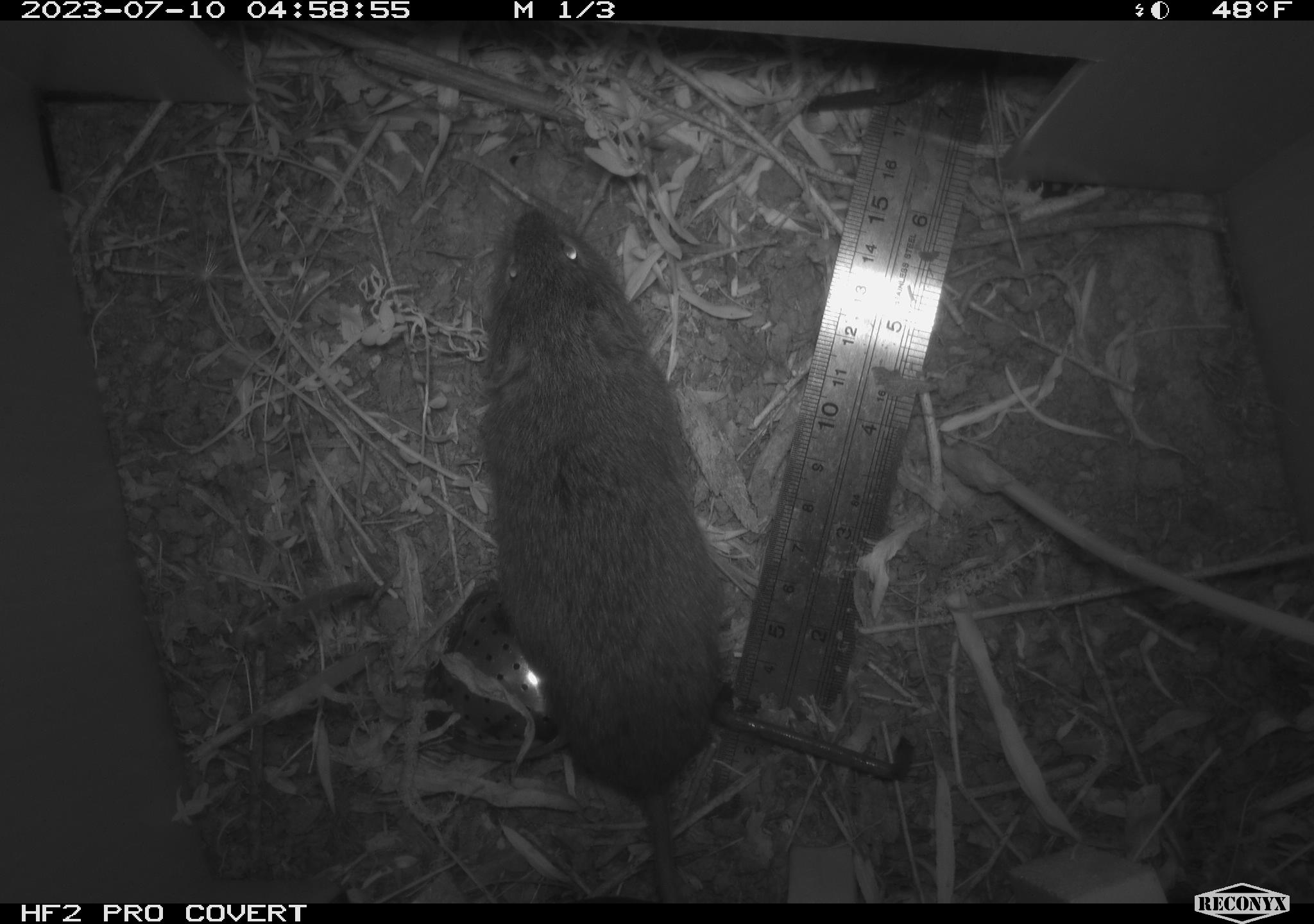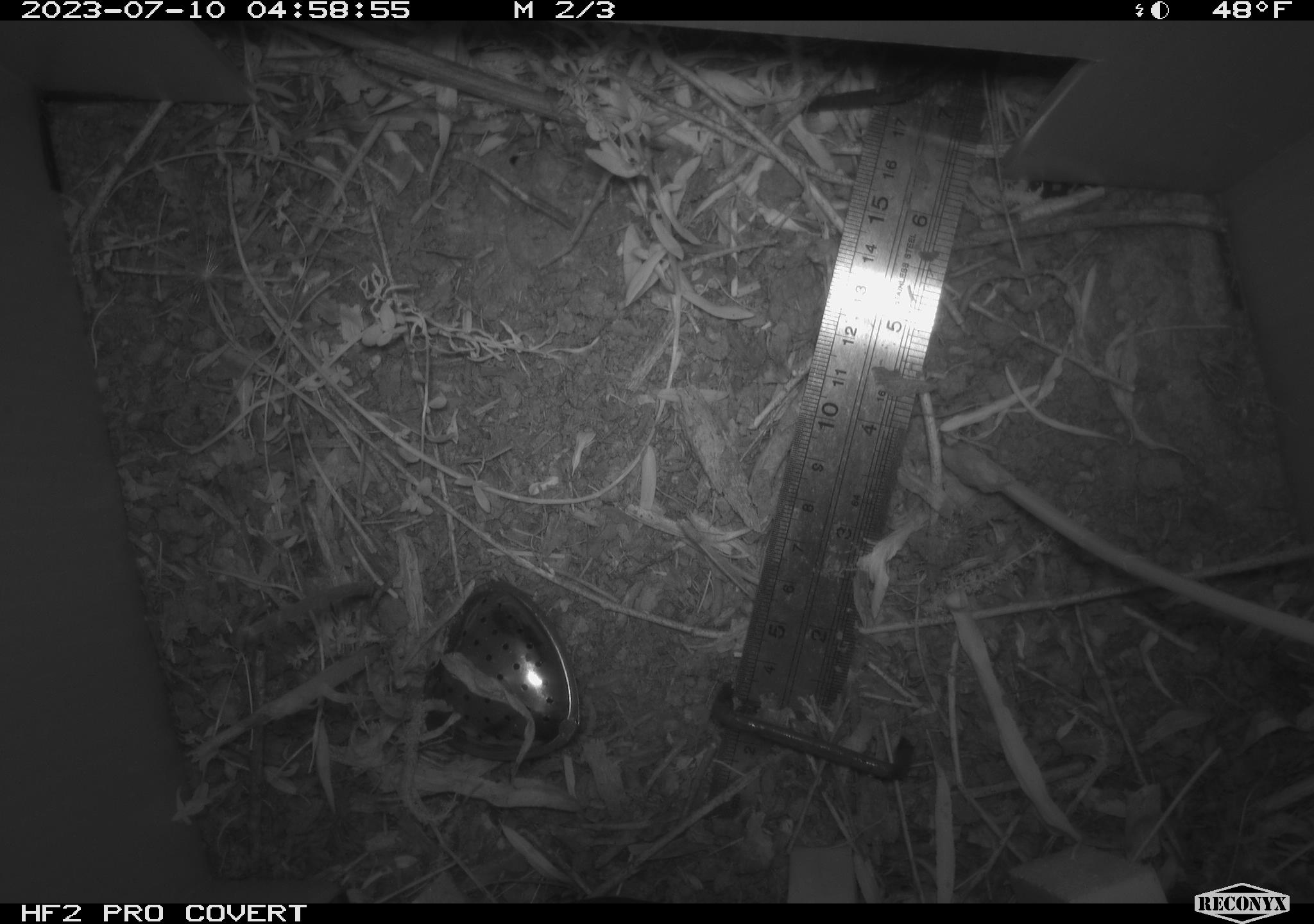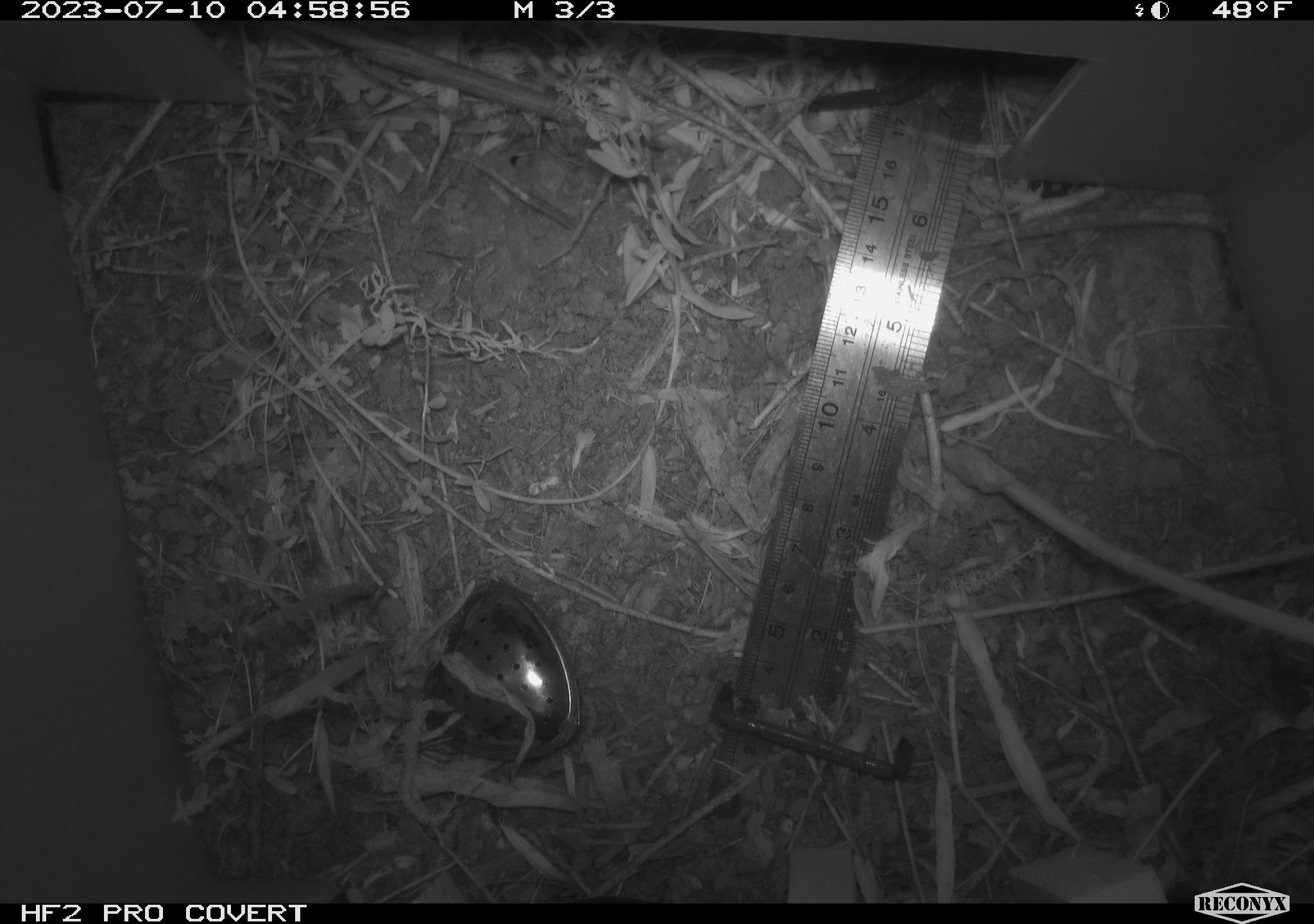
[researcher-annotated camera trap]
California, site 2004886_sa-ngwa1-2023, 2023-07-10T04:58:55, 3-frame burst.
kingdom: Animalia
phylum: Chordata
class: Mammalia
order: Rodentia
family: Cricetidae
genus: Microtus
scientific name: Microtus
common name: meadow vole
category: microtus species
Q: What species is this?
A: Microtus species (meadow vole) (Microtus).